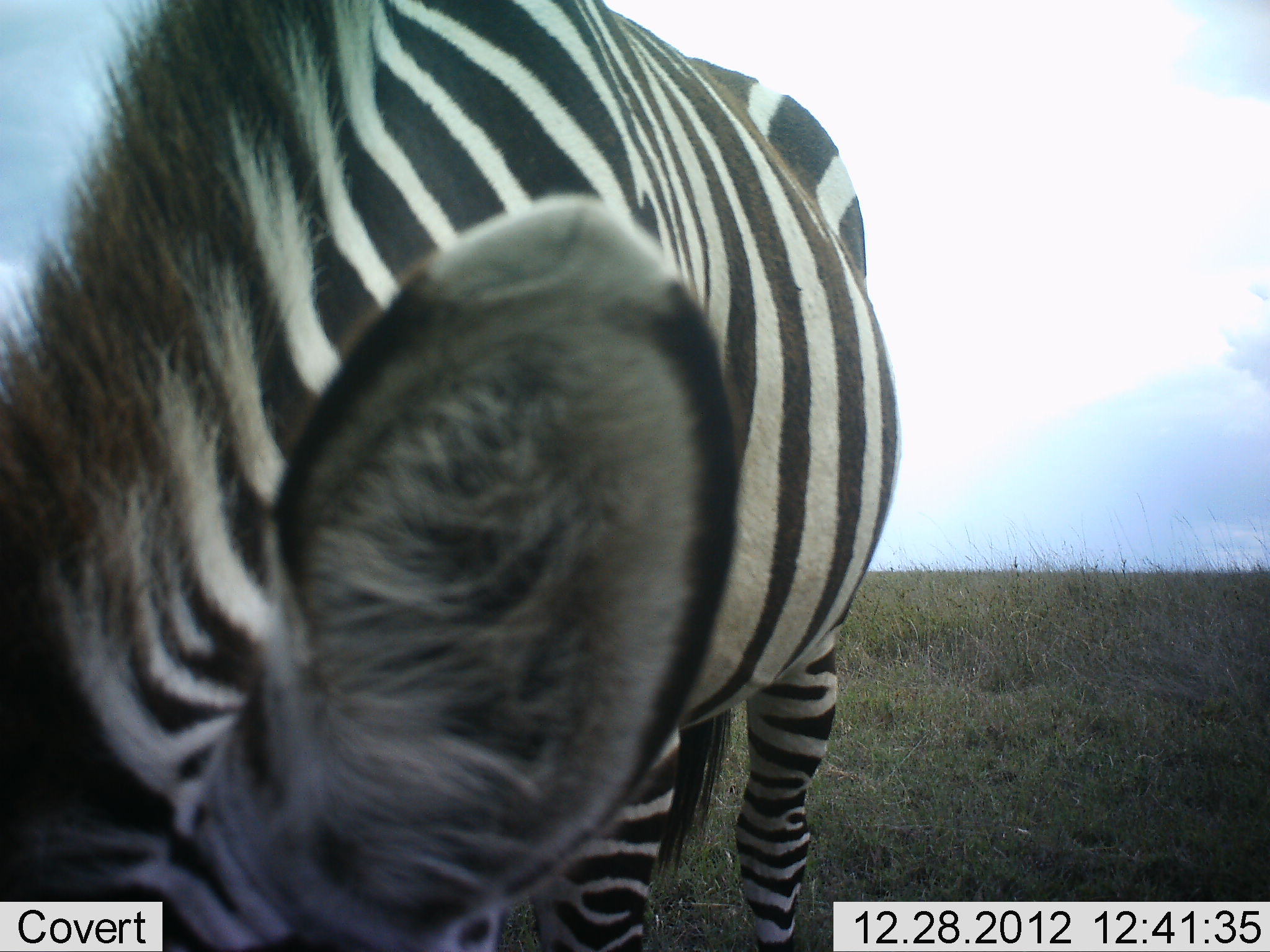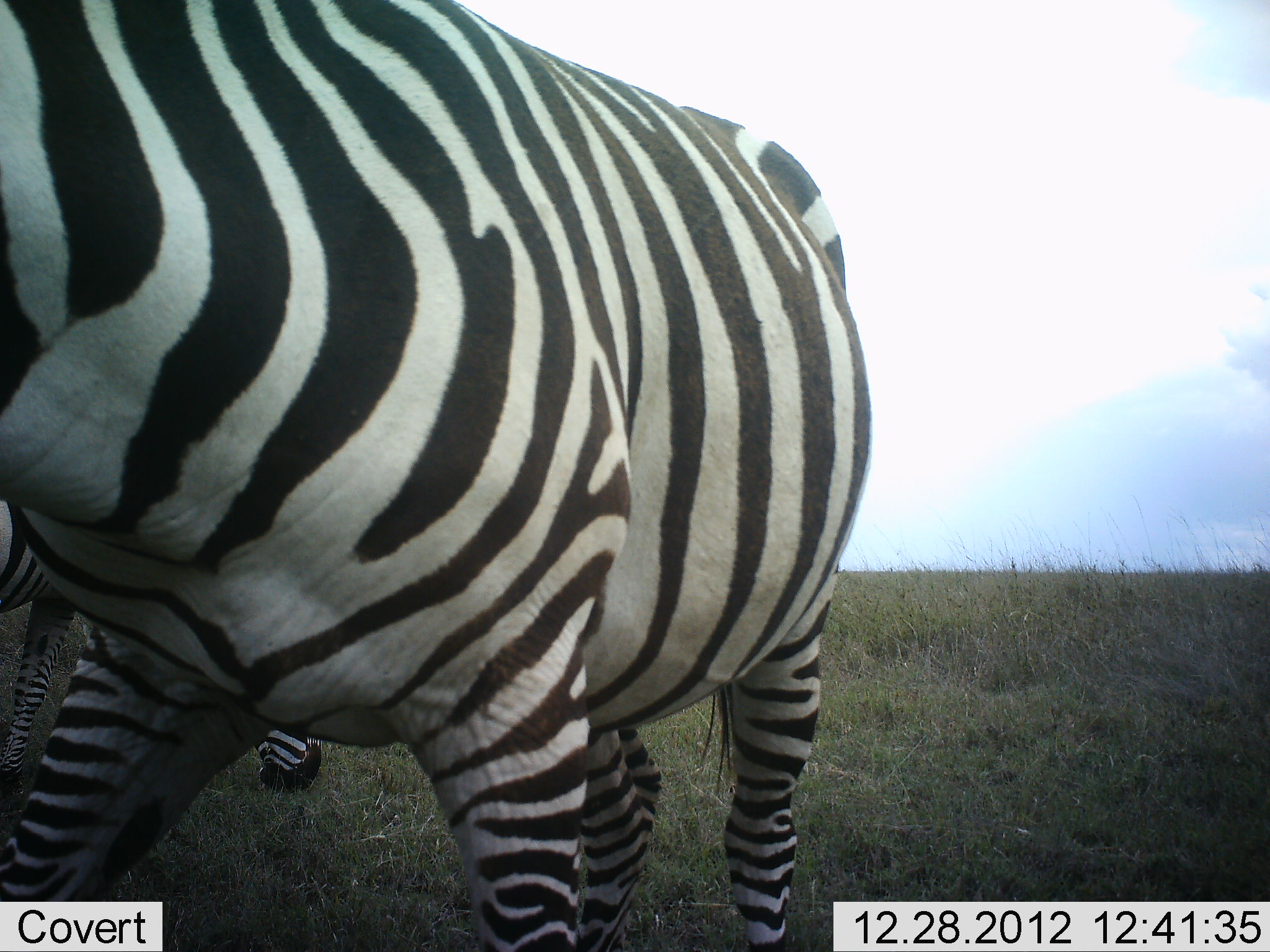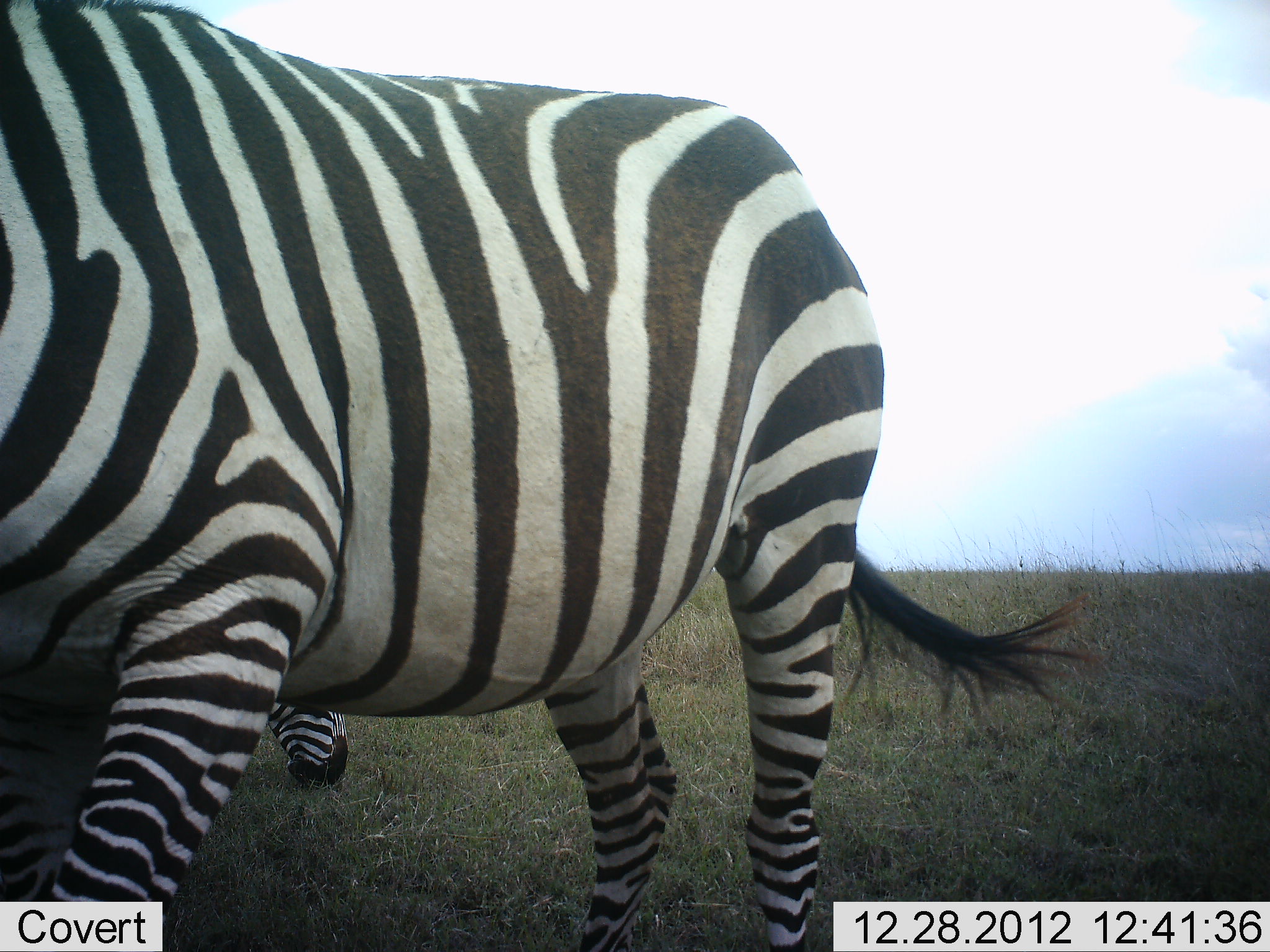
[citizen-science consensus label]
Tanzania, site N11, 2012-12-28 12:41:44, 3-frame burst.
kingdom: Animalia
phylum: Chordata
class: Mammalia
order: Perissodactyla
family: Equidae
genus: Equus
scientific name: Equus quagga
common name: plains zebra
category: zebra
Zebra (plains zebra) (Equus quagga), count 2. Behavior (volunteer vote fractions): standing 26%, resting 0%, moving 59%, interacting 0%. Young present (vote fraction): 0%. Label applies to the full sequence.